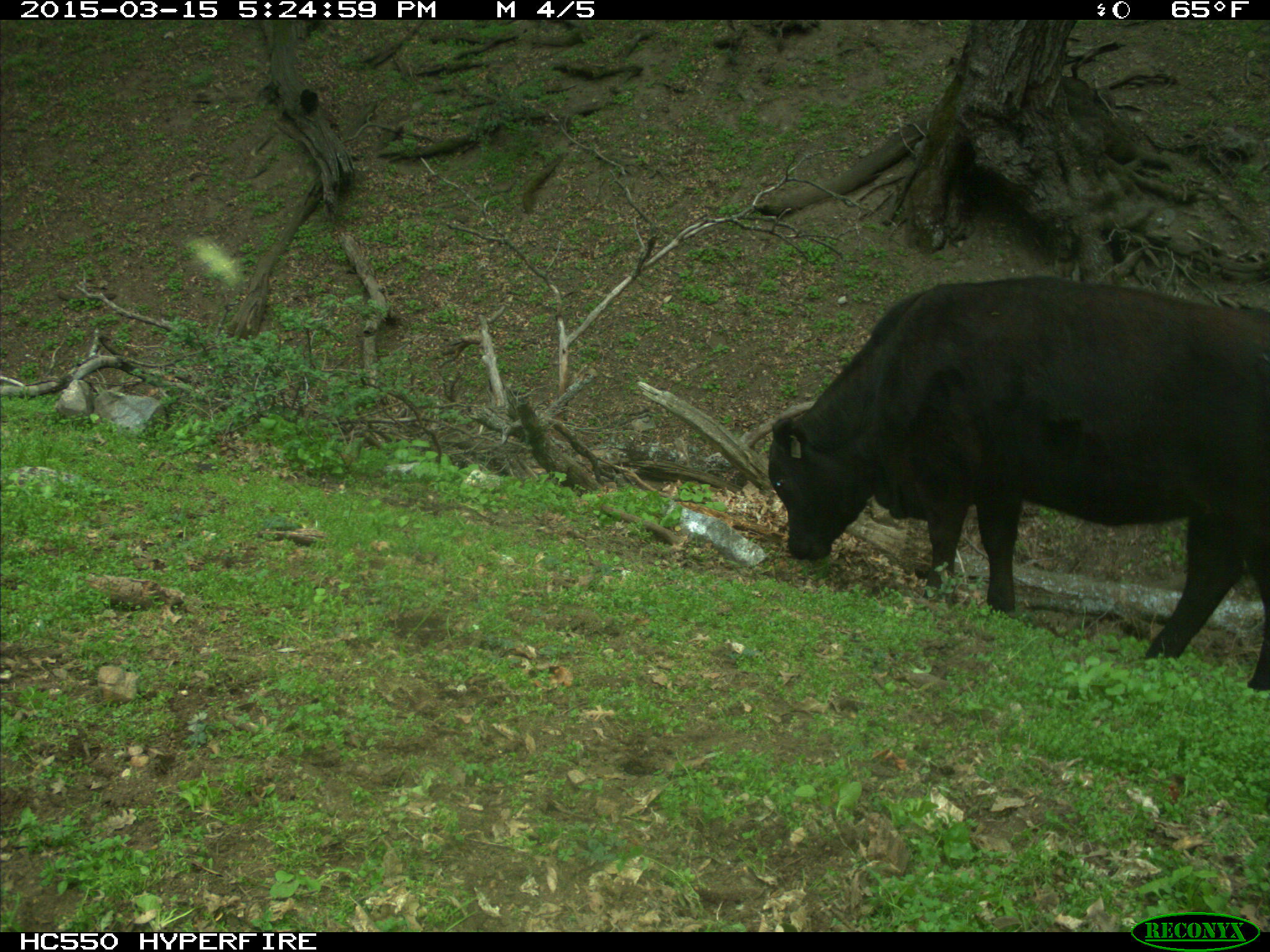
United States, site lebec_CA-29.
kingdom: Animalia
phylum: Chordata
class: Mammalia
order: Artiodactyla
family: Bovidae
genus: Bos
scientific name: Bos taurus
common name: domestic cow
Bos taurus (domestic cow).